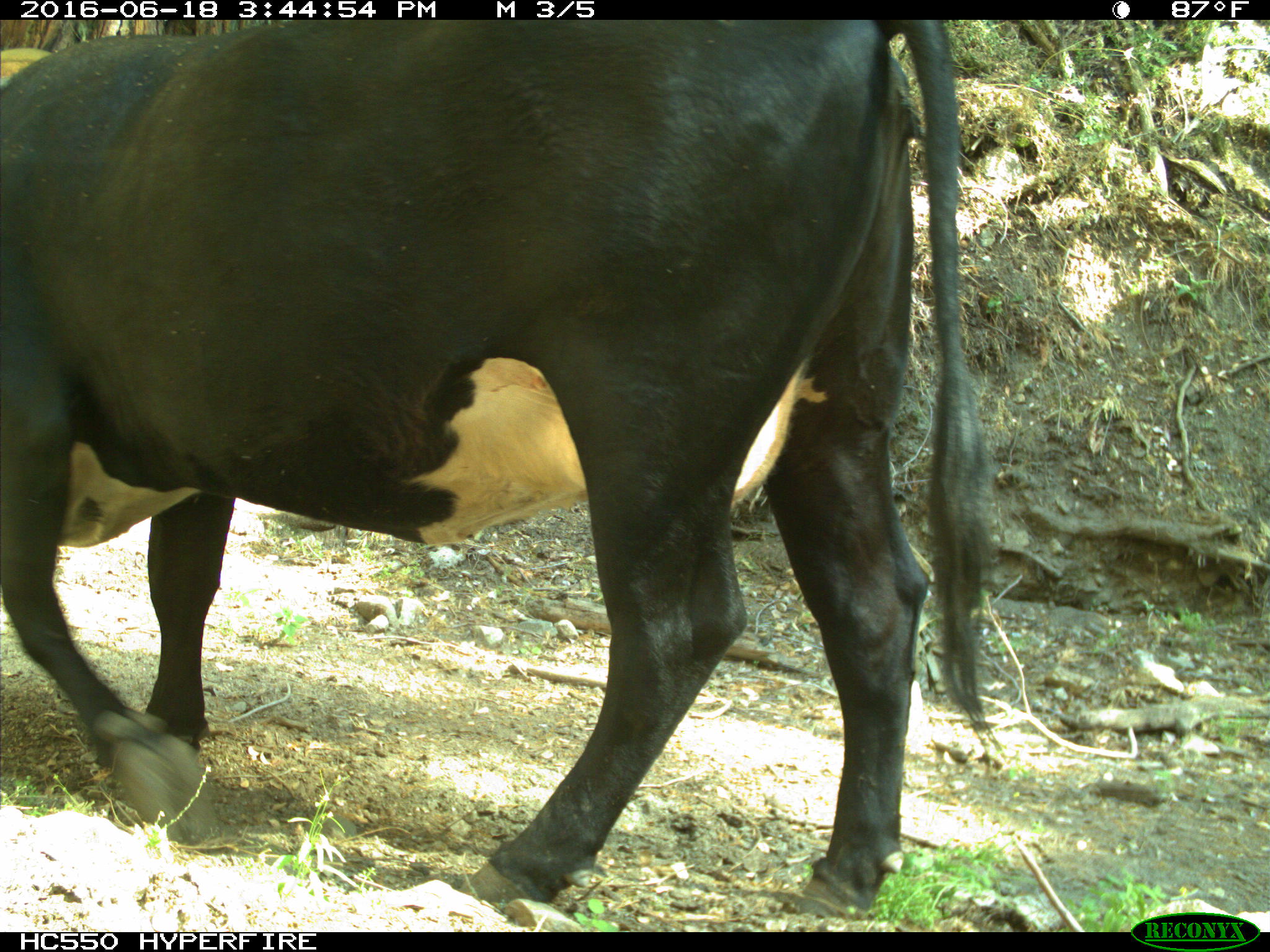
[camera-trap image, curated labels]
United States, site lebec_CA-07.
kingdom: Animalia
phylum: Chordata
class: Mammalia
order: Artiodactyla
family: Bovidae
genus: Bos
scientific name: Bos taurus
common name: domestic cow